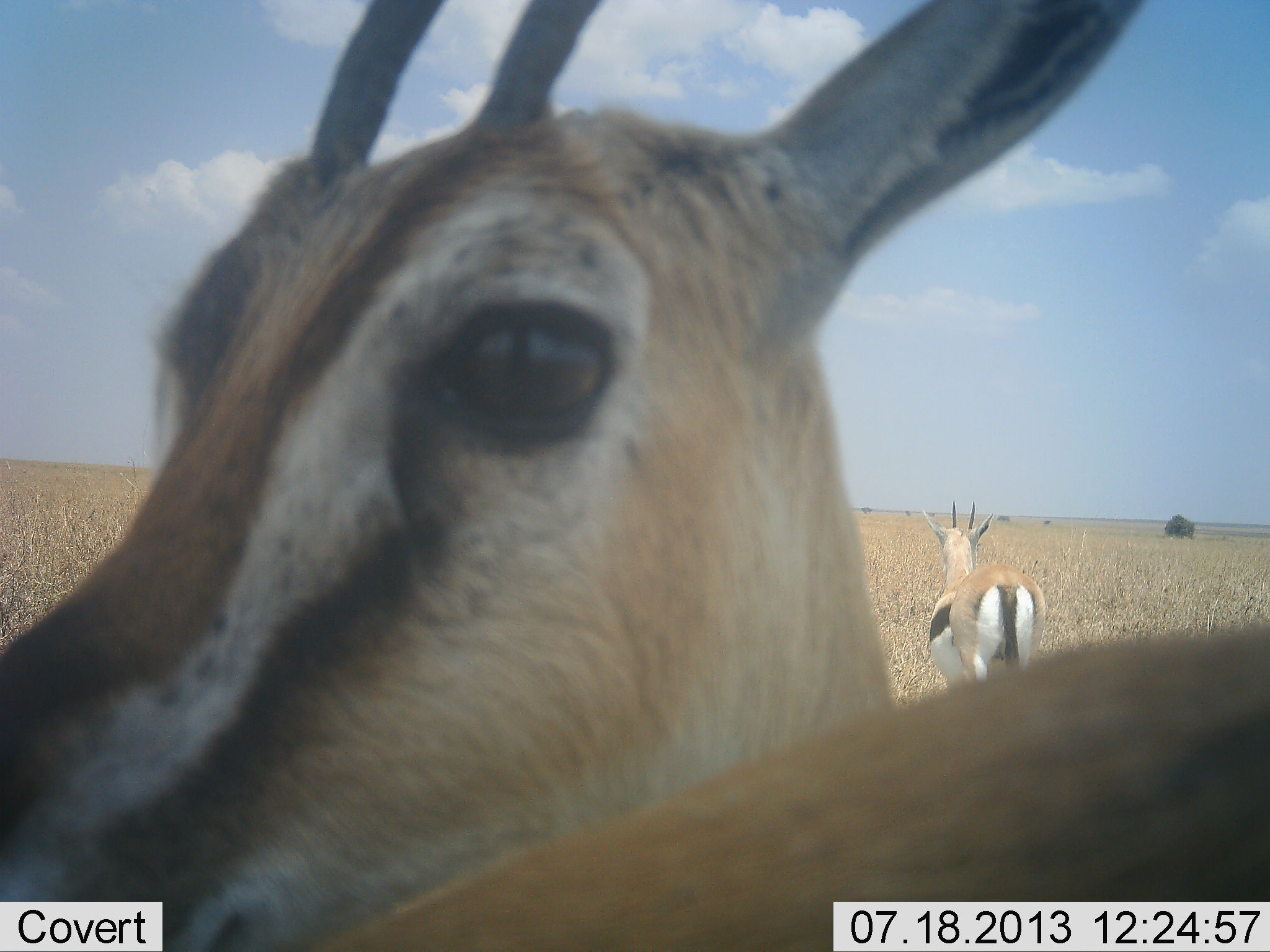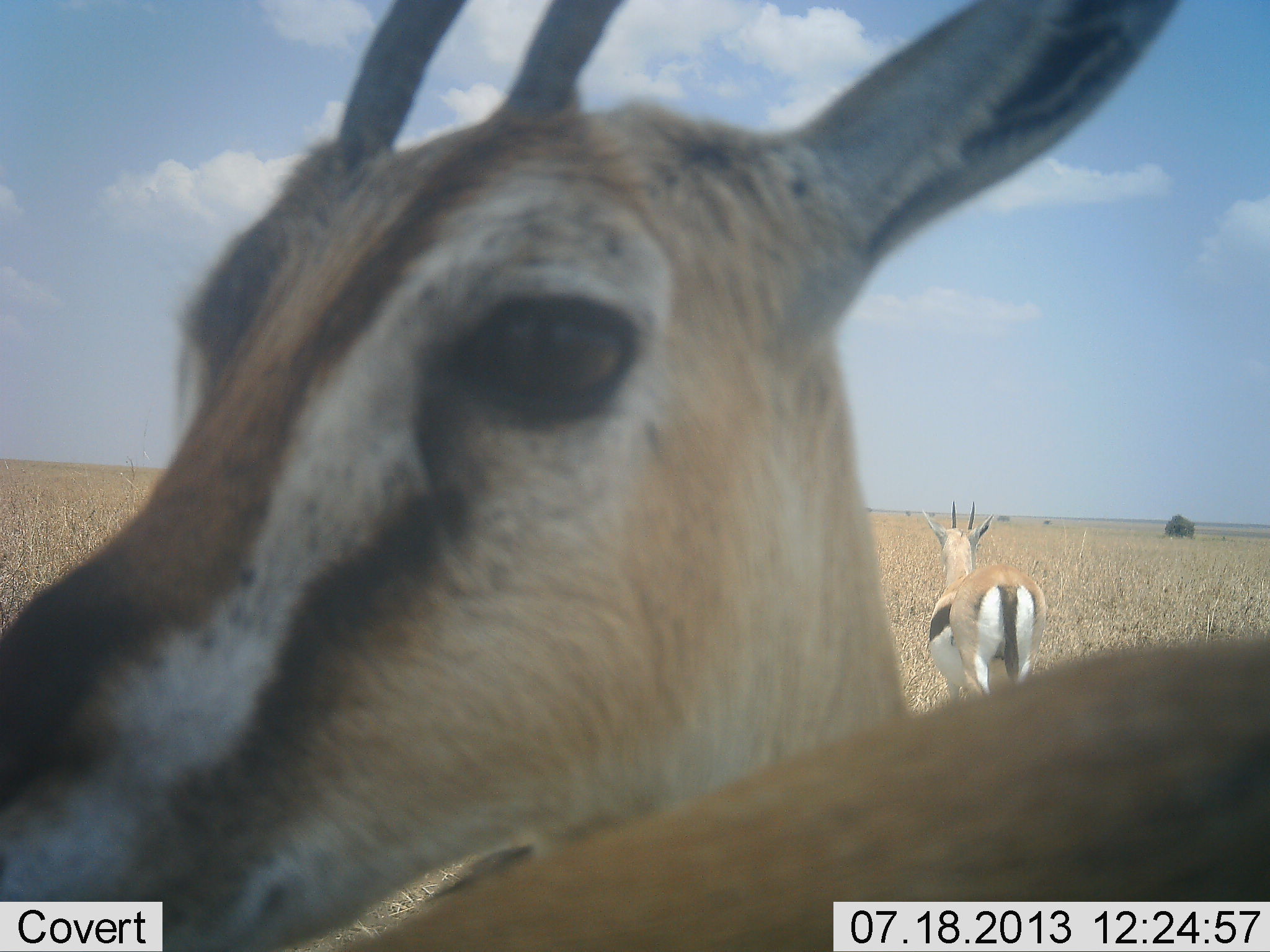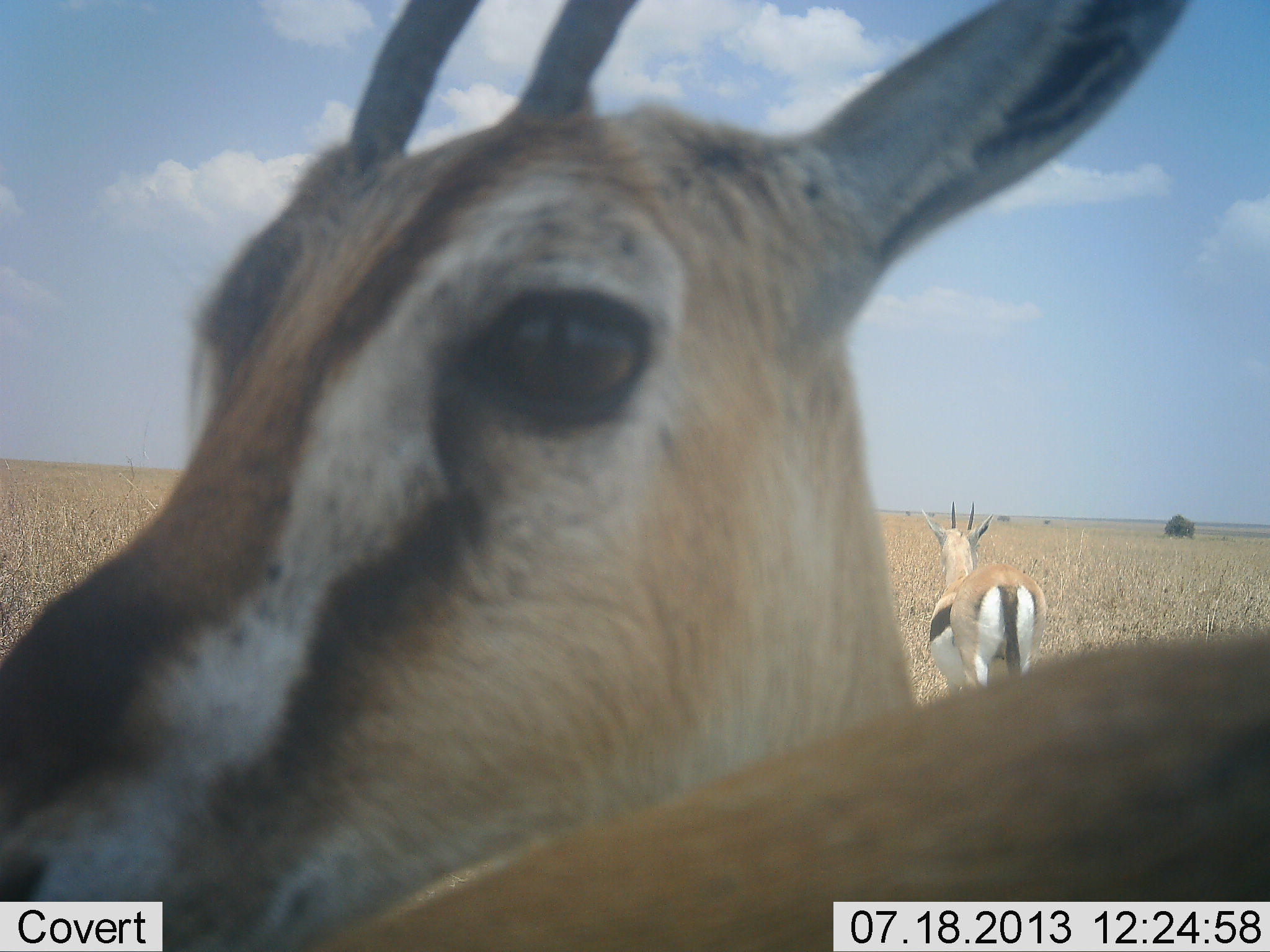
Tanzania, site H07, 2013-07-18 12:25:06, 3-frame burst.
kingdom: Animalia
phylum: Chordata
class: Mammalia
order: Artiodactyla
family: Bovidae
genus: Eudorcas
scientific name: Eudorcas thomsonii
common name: thomson's gazelle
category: gazellethomsons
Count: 2.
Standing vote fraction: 95%.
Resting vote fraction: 3%.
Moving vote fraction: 5%.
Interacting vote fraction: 5%.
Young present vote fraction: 0%.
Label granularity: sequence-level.